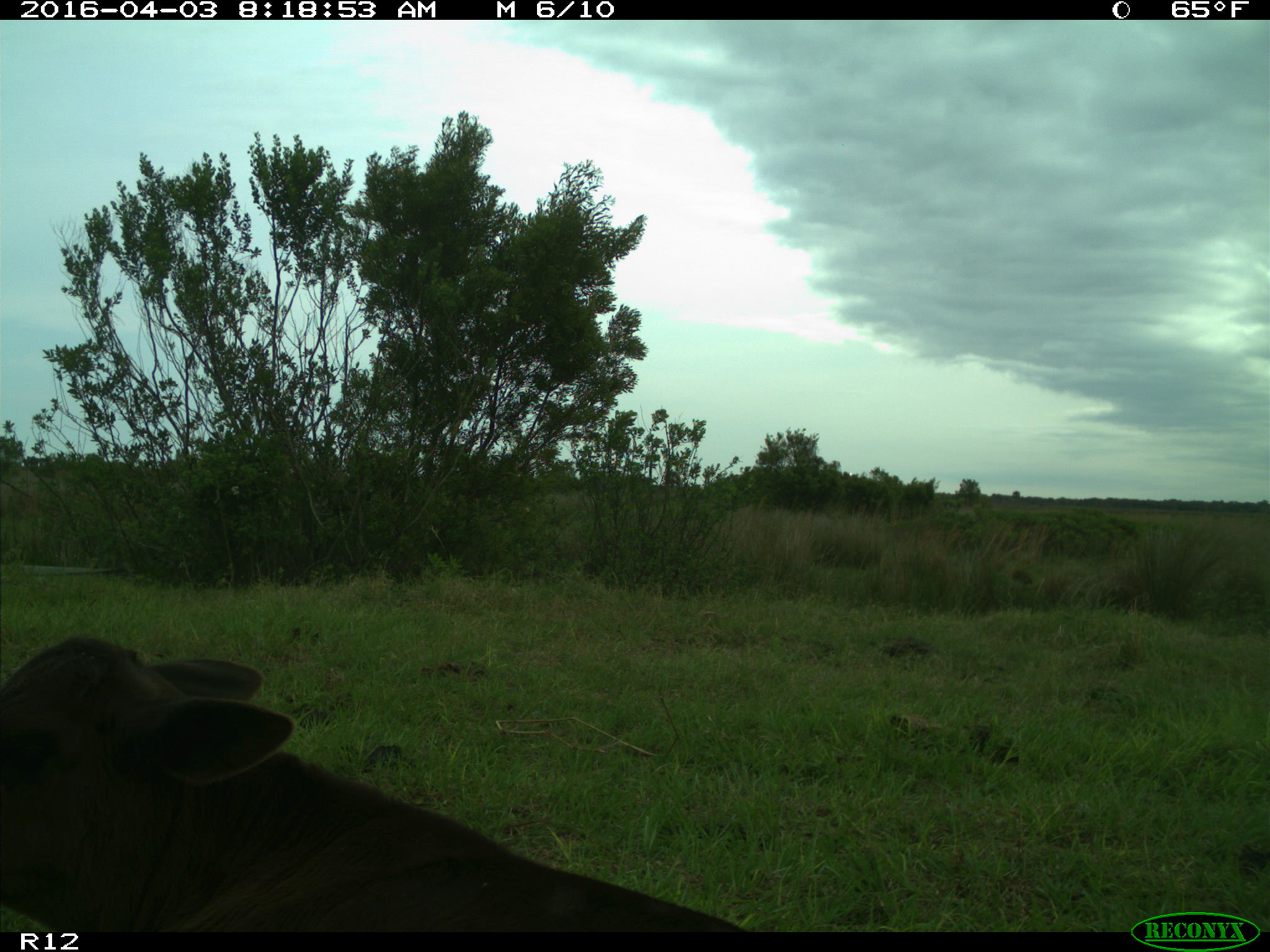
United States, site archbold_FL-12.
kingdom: Animalia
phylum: Chordata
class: Mammalia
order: Artiodactyla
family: Bovidae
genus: Bos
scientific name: Bos taurus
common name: domestic cow